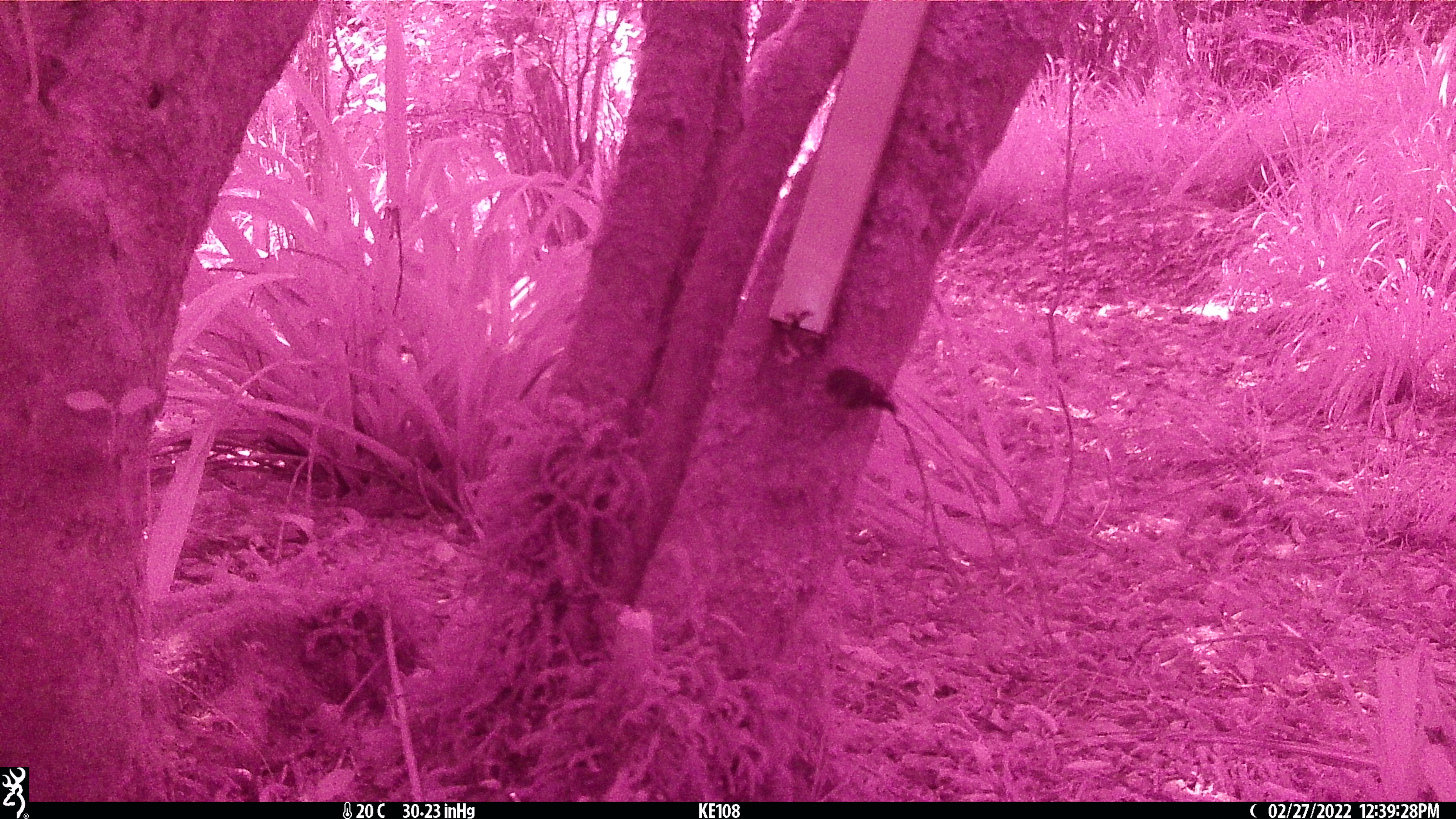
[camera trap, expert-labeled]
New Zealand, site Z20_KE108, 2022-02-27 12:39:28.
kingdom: Animalia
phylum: Chordata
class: Aves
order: Passeriformes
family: Petroicidae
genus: Petroica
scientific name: Petroica macrocephala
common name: tomtit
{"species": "tomtit (Petroica macrocephala)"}